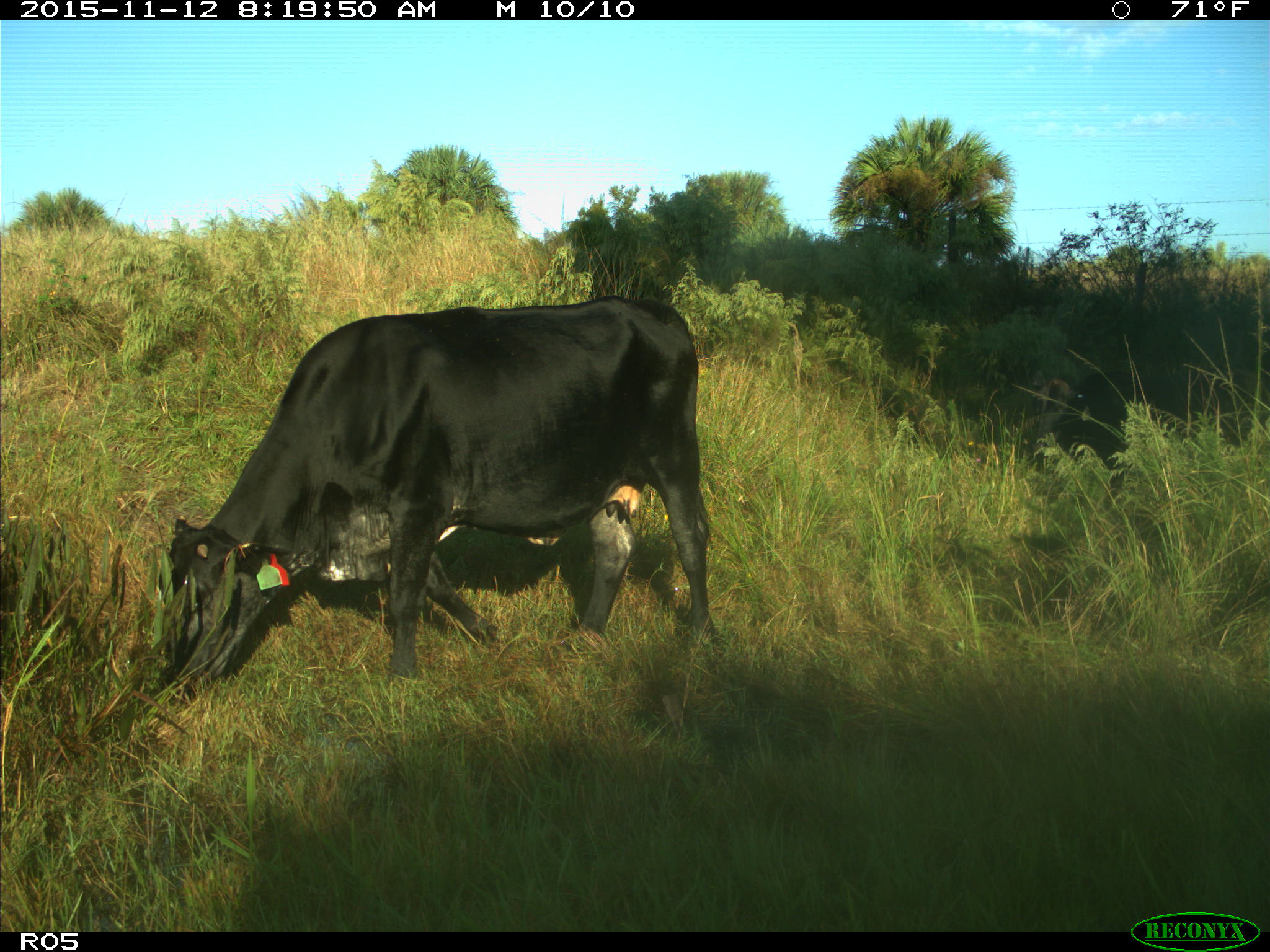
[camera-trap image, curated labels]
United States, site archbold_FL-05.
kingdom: Animalia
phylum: Chordata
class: Mammalia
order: Artiodactyla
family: Bovidae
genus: Bos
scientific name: Bos taurus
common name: domestic cow